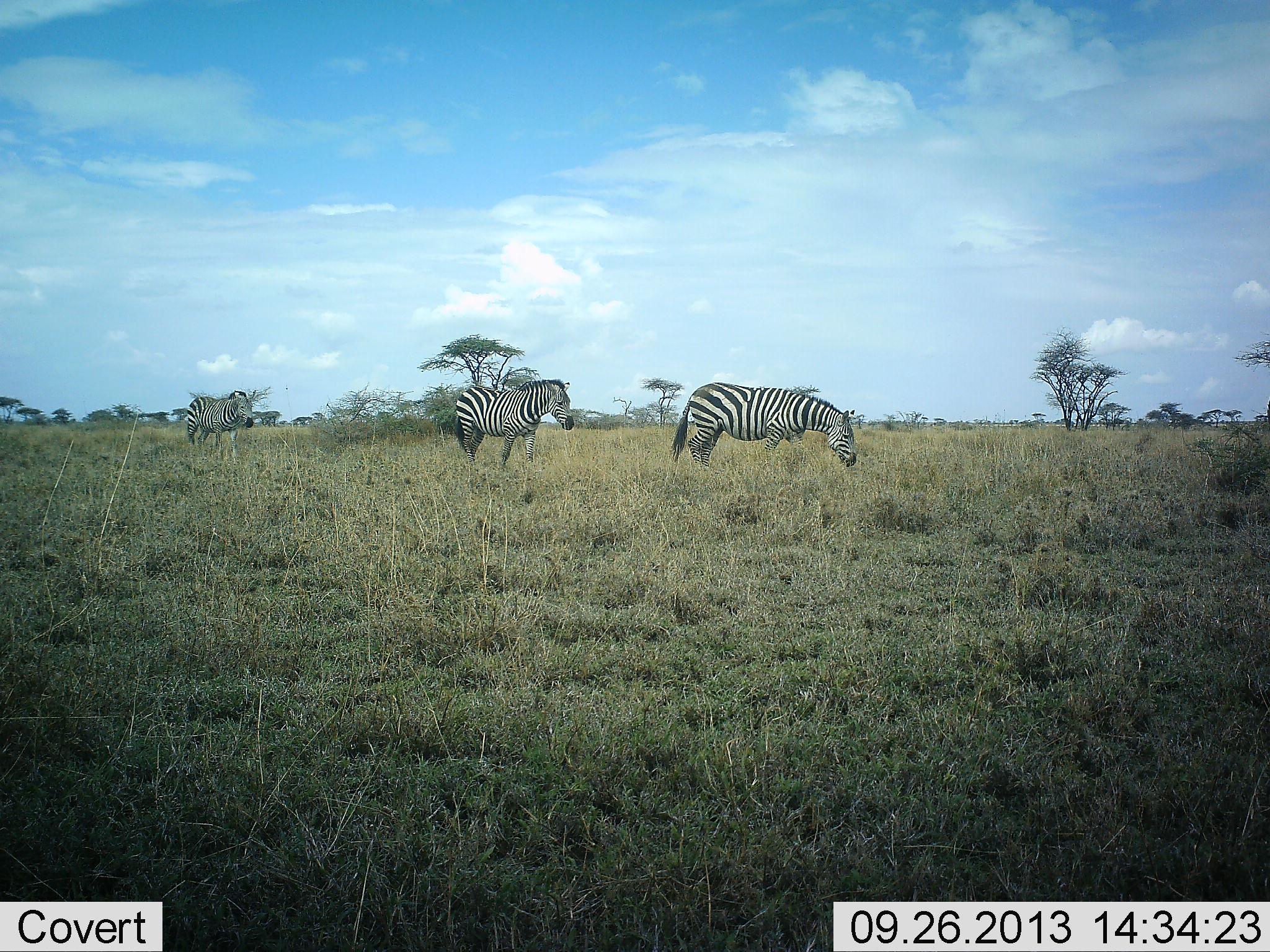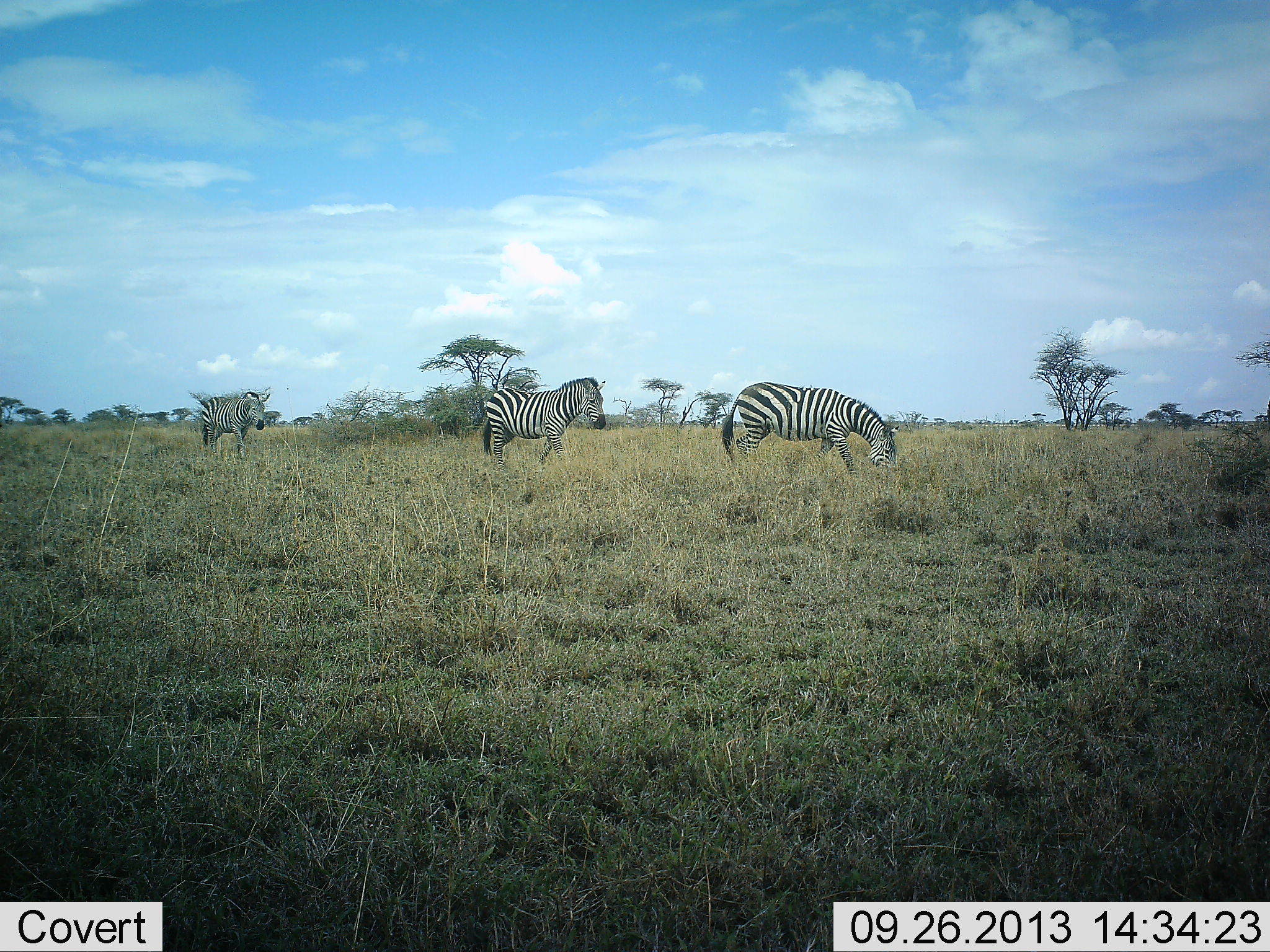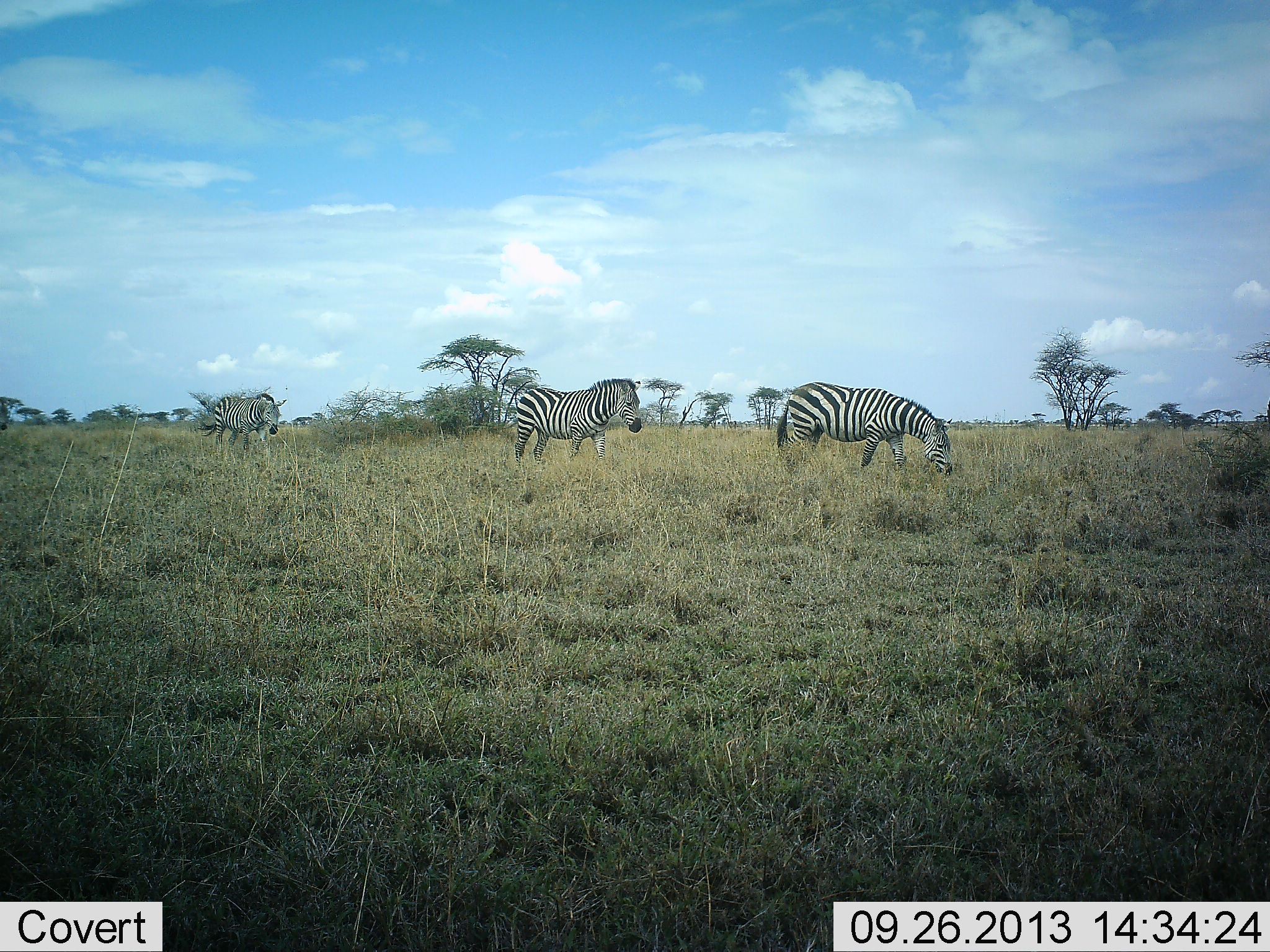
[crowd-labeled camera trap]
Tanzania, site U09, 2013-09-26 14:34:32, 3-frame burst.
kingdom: Animalia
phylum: Chordata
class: Mammalia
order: Perissodactyla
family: Equidae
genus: Equus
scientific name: Equus quagga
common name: plains zebra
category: zebra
Zebra (plains zebra) (Equus quagga), count 3. Behavior (volunteer vote fractions): standing 8%, resting 0%, moving 100%, interacting 0%. Young present (vote fraction): 0%. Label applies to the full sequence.